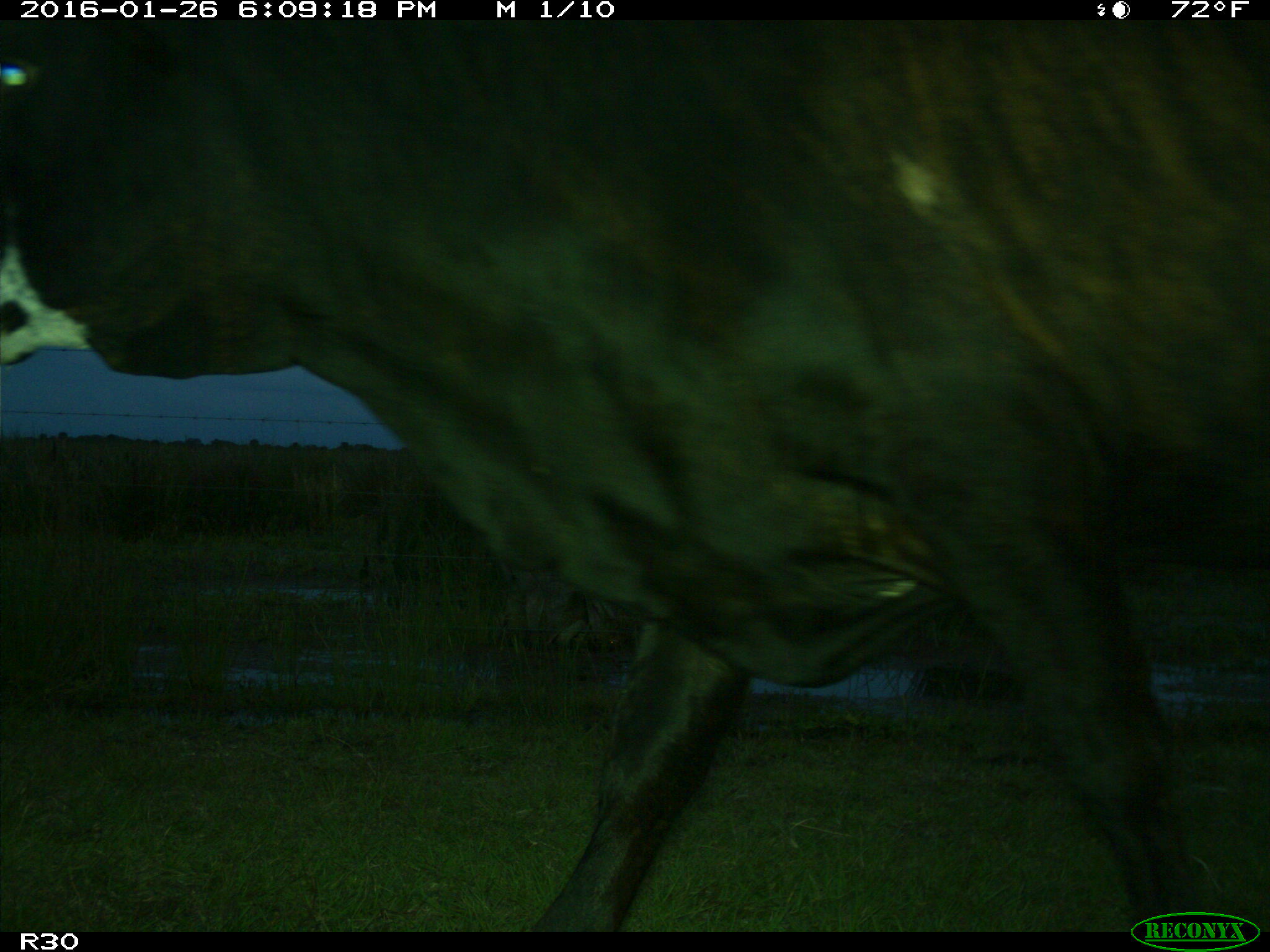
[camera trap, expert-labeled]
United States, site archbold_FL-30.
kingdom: Animalia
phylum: Chordata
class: Mammalia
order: Artiodactyla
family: Bovidae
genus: Bos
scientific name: Bos taurus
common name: domestic cow